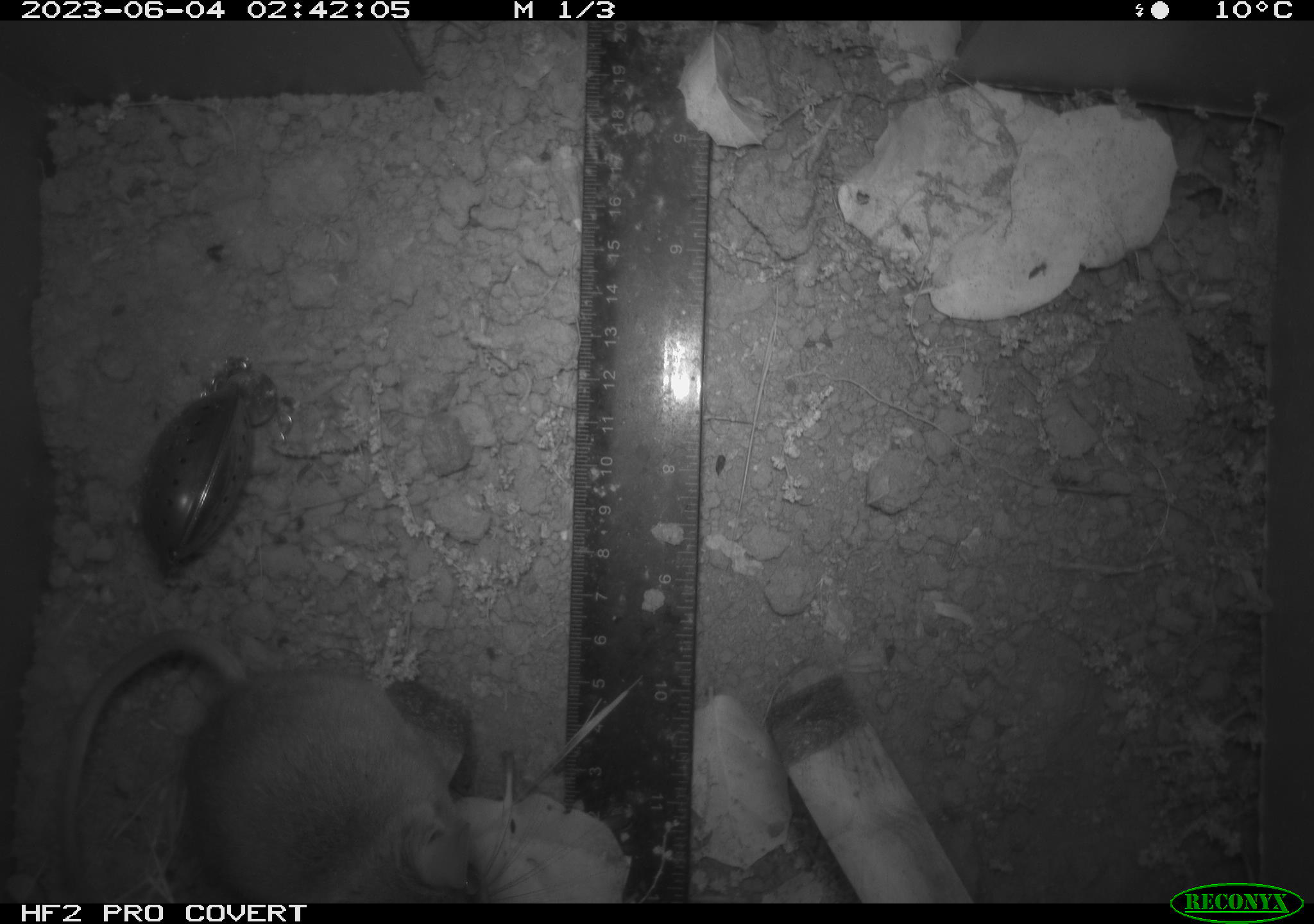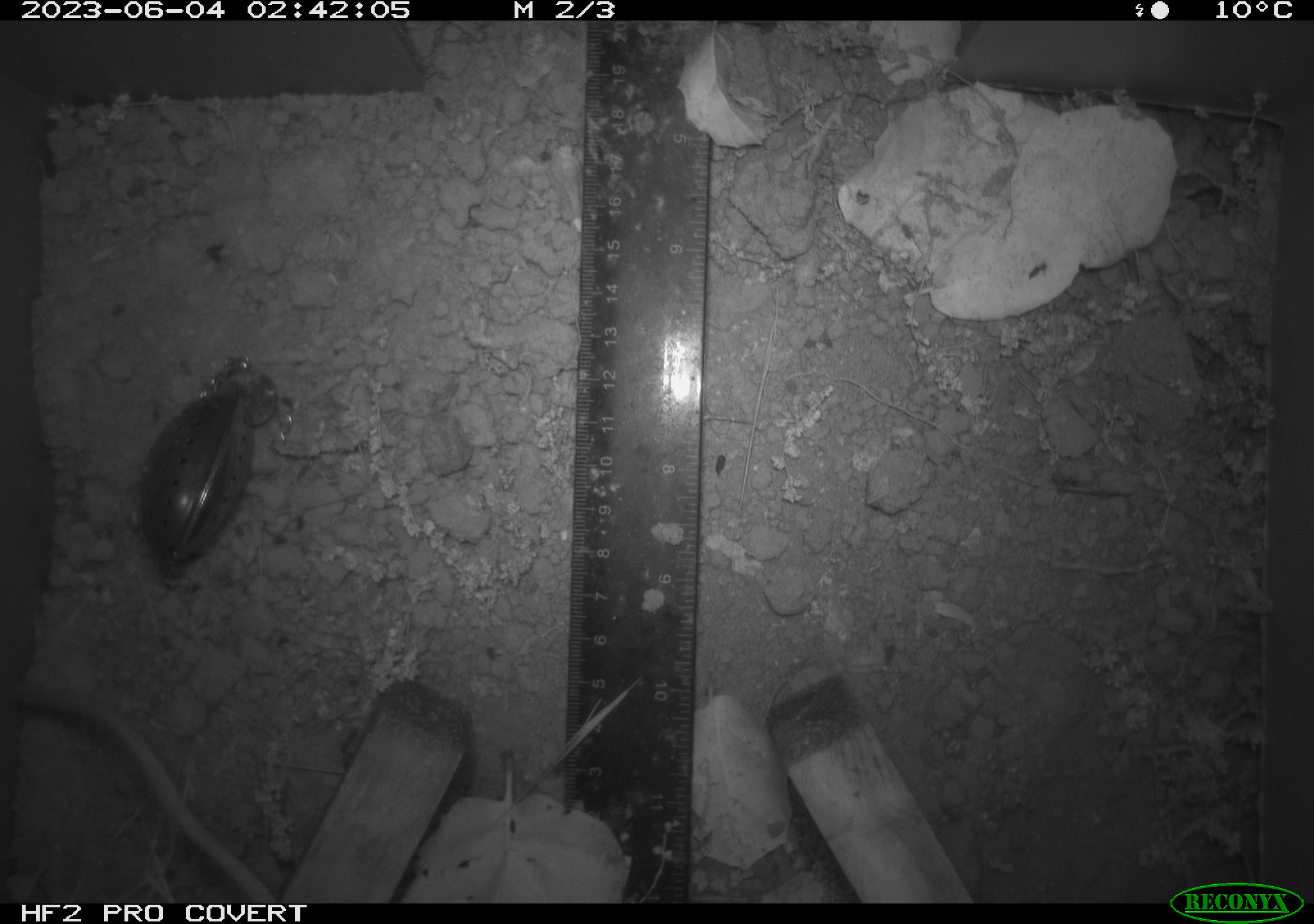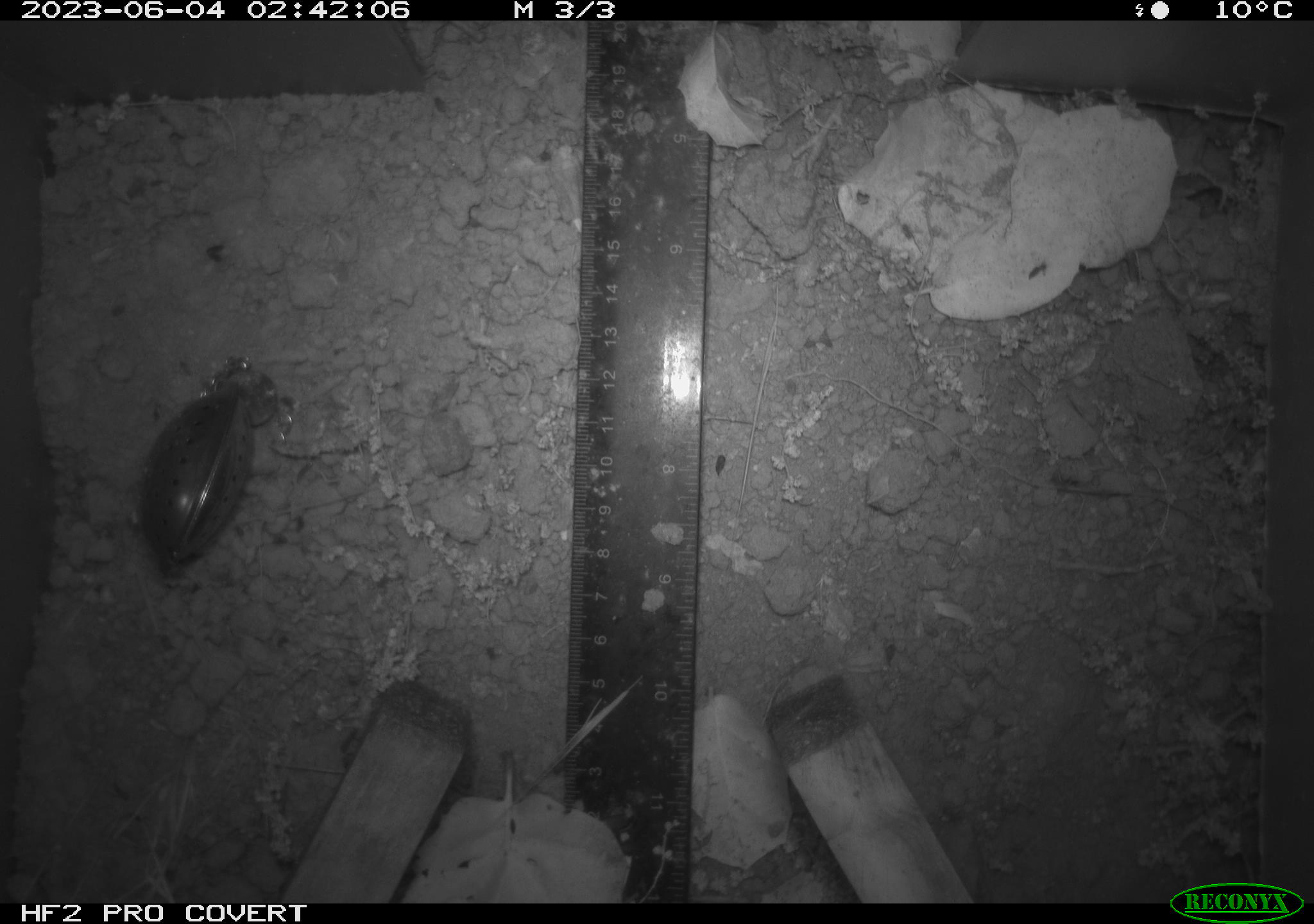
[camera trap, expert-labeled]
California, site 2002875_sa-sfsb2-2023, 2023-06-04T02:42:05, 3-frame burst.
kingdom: Animalia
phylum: Chordata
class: Mammalia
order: Rodentia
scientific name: Rodentia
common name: mouse species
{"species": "mouse species (Rodentia)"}